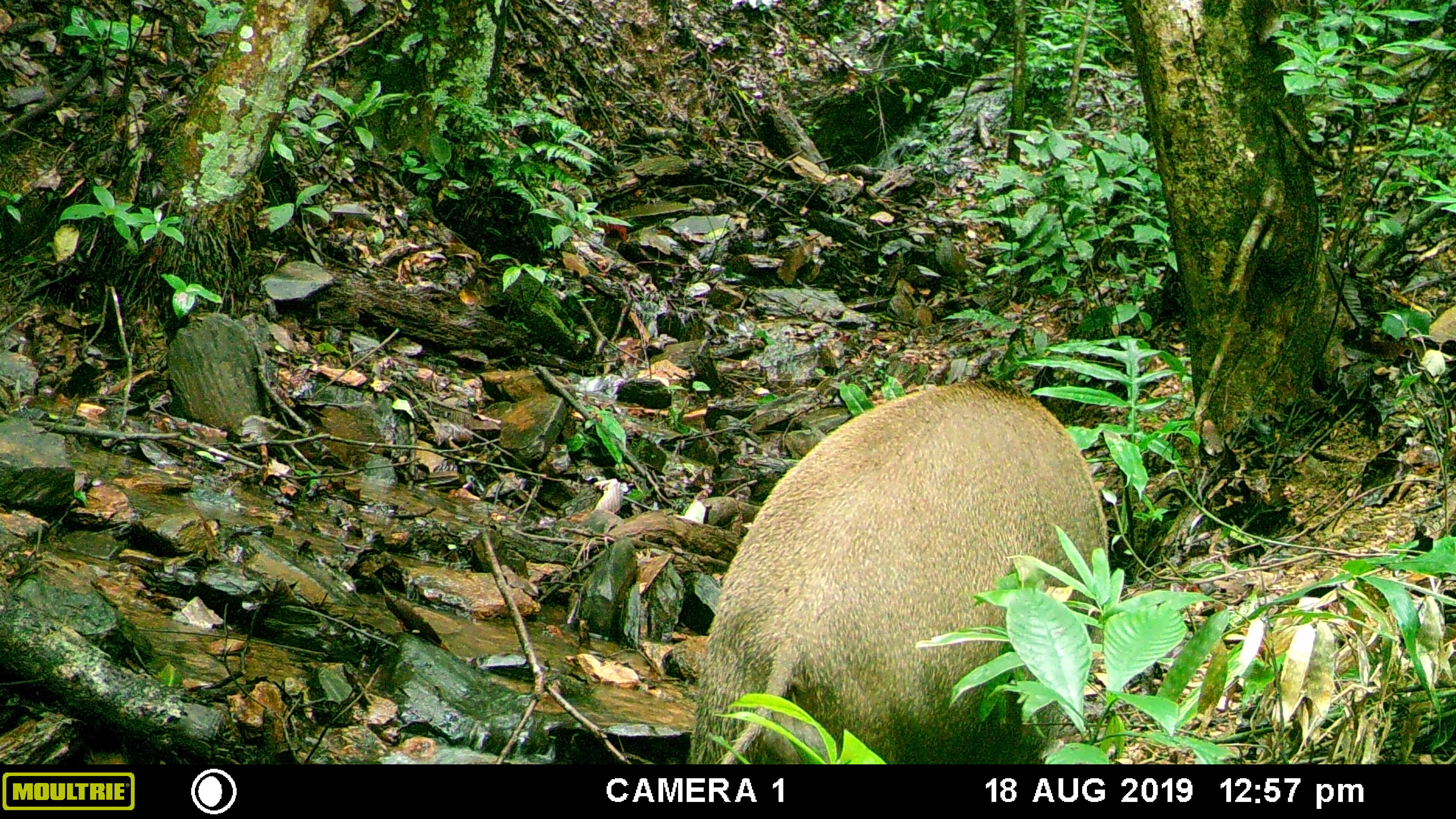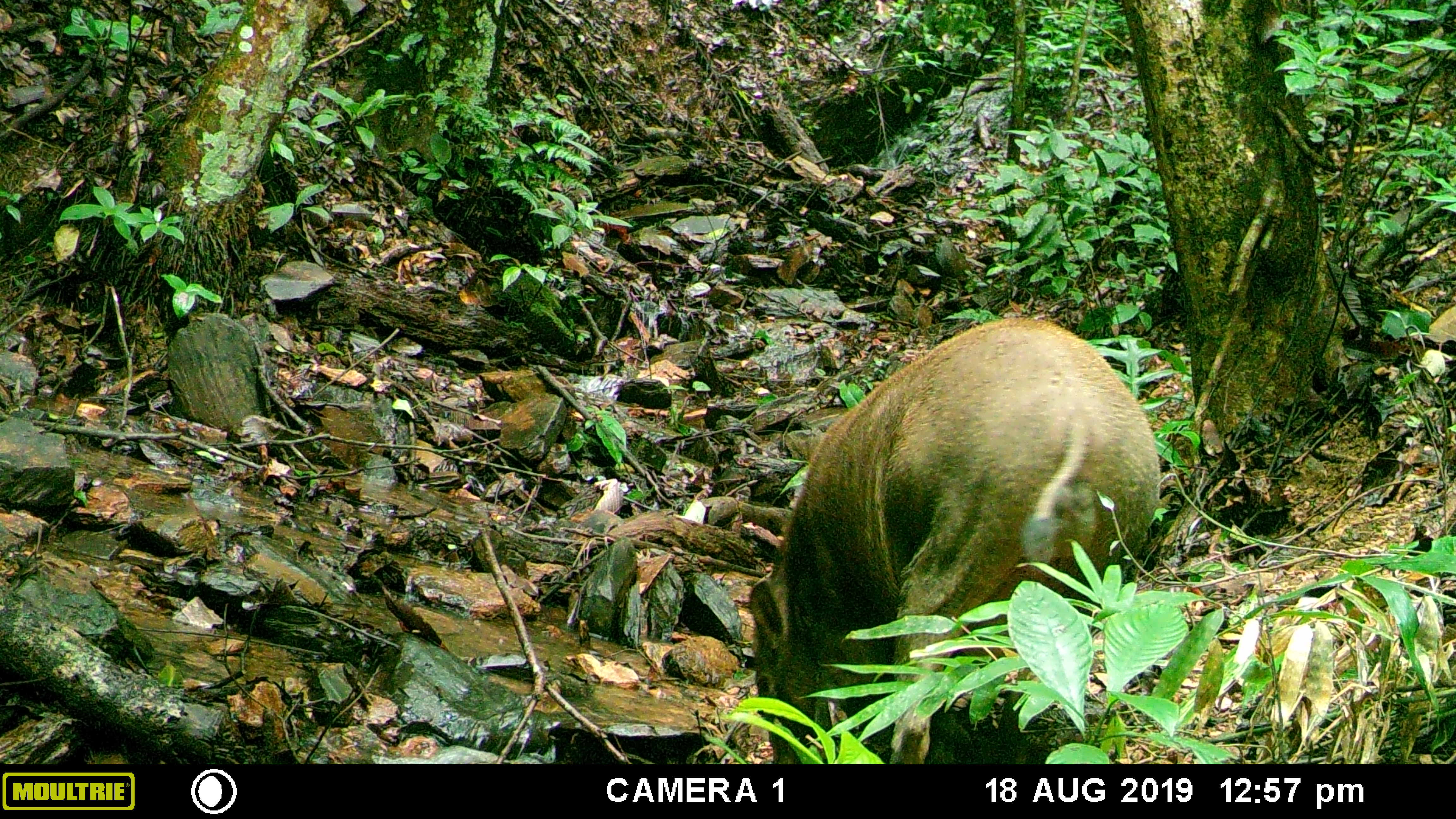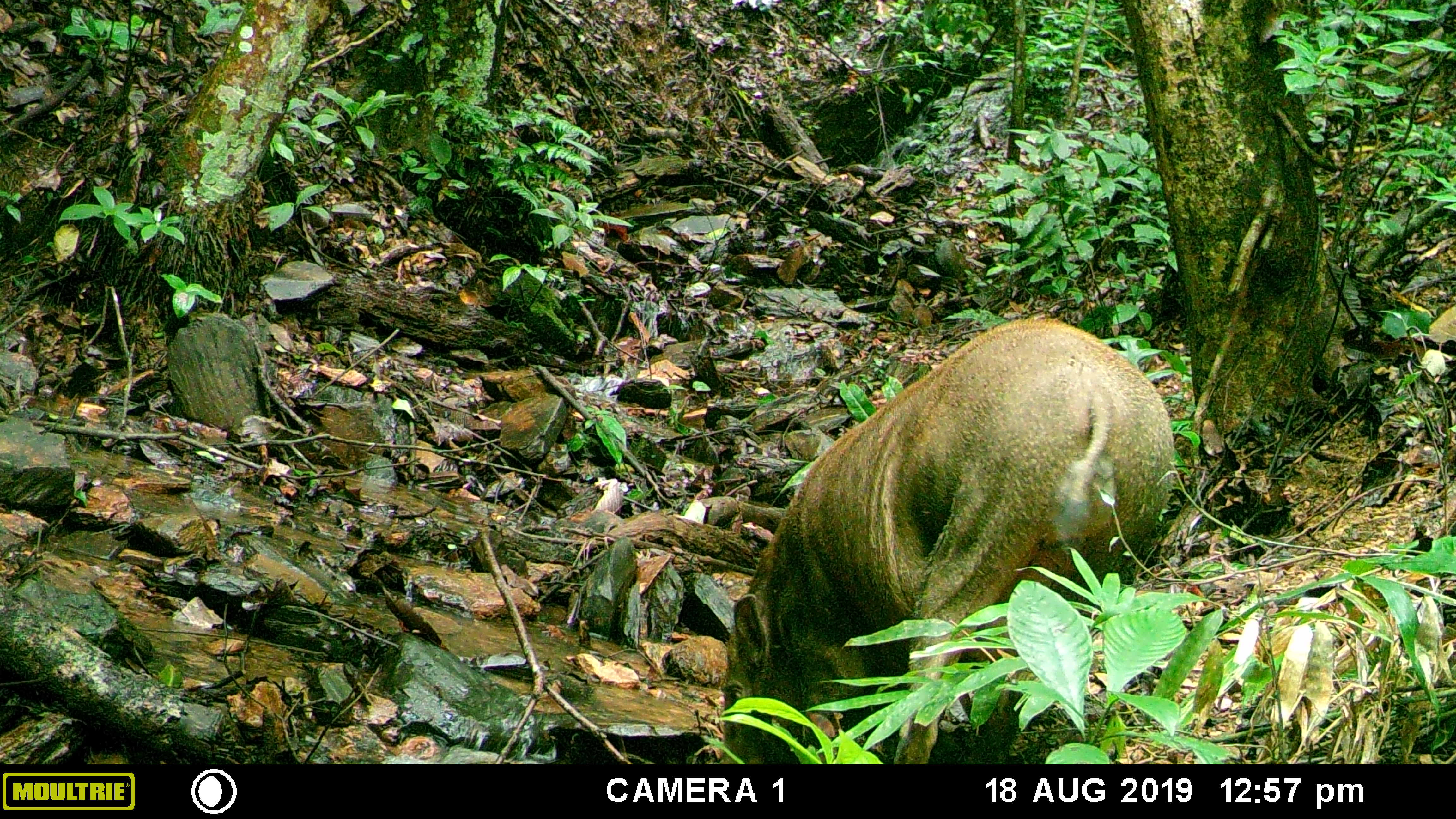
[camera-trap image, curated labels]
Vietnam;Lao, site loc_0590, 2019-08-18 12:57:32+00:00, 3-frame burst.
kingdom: Animalia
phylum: Chordata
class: Mammalia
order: Artiodactyla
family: Suidae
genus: Sus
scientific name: Sus scrofa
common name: eurasian wild pig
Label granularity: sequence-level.